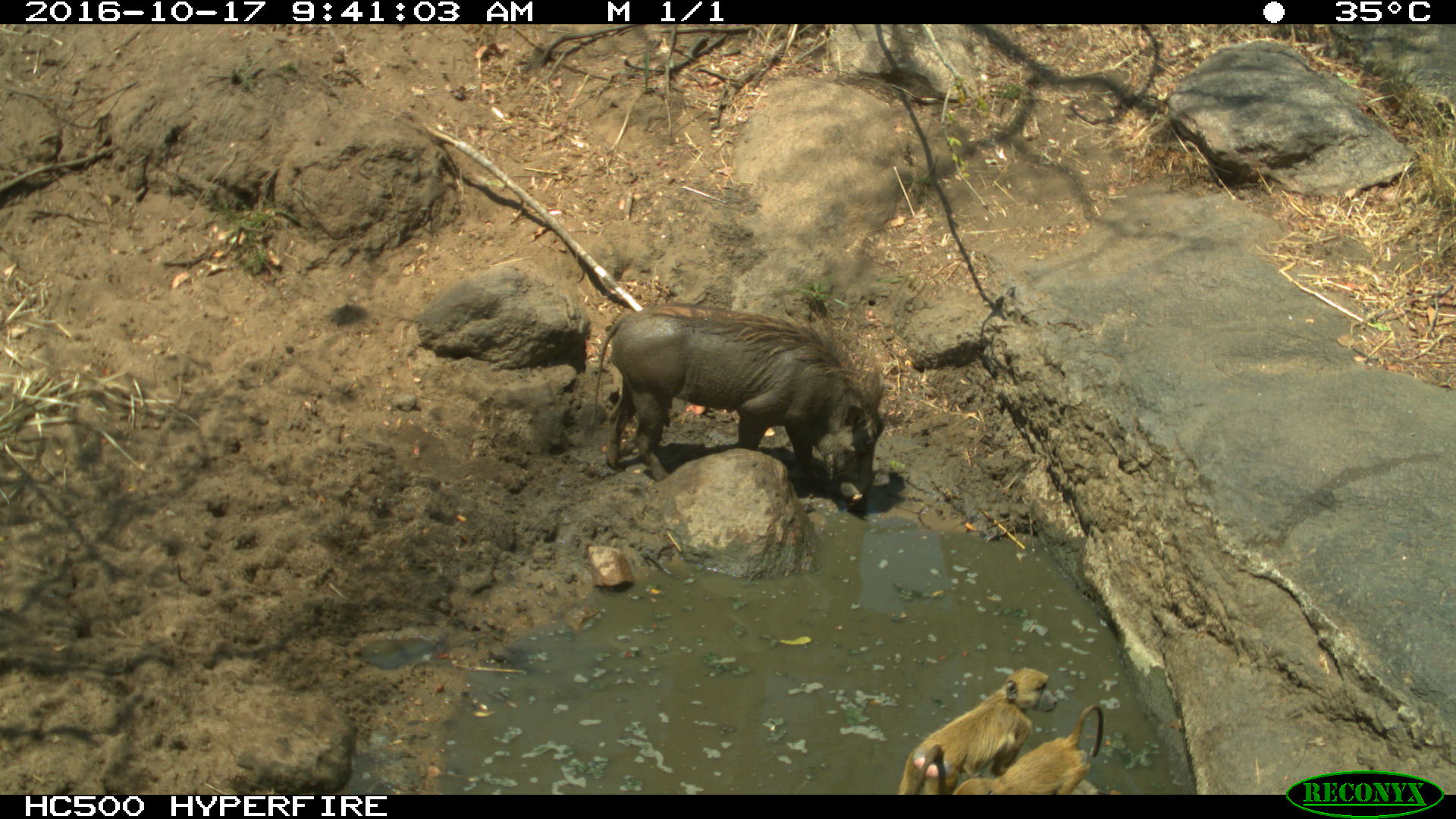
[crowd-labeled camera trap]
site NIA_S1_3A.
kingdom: Animalia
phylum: Chordata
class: Mammalia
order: Primates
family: Cercopithecidae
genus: Papio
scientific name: Papio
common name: baboon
Baboon (Papio), count 2. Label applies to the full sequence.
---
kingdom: Animalia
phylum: Chordata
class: Mammalia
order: Artiodactyla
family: Suidae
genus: Phacochoerus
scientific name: Phacochoerus africanus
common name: warthog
Warthog (Phacochoerus africanus), count 1. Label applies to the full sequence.